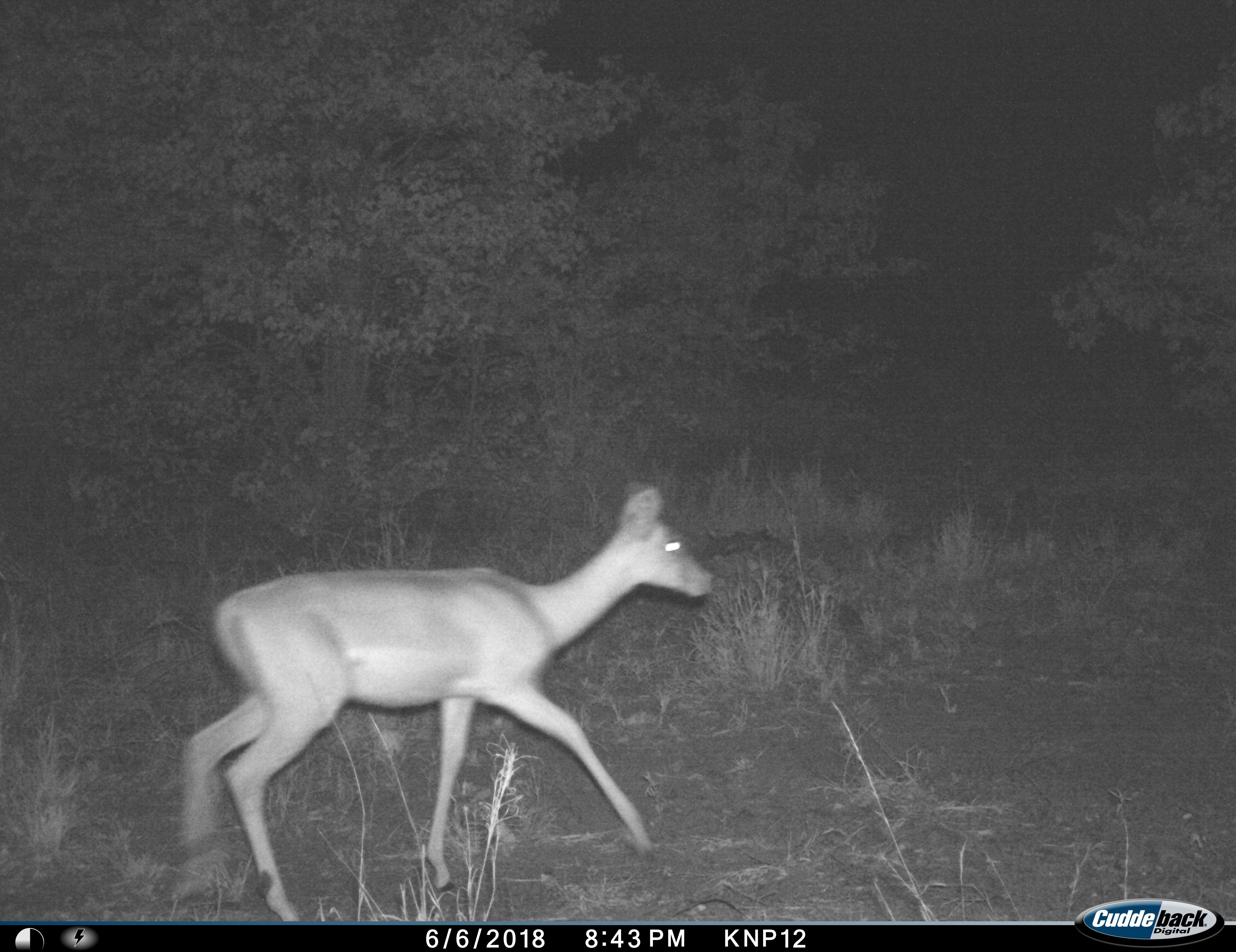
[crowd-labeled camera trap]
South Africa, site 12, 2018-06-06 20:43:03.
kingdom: Animalia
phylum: Chordata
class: Mammalia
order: Artiodactyla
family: Bovidae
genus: Aepyceros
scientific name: Aepyceros melampus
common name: impala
Impala (Aepyceros melampus), count 1. Behavior (volunteer vote fractions): standing 0%, resting 0%, moving 100%, interacting 0%. Young present (vote fraction): 0%. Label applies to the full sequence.